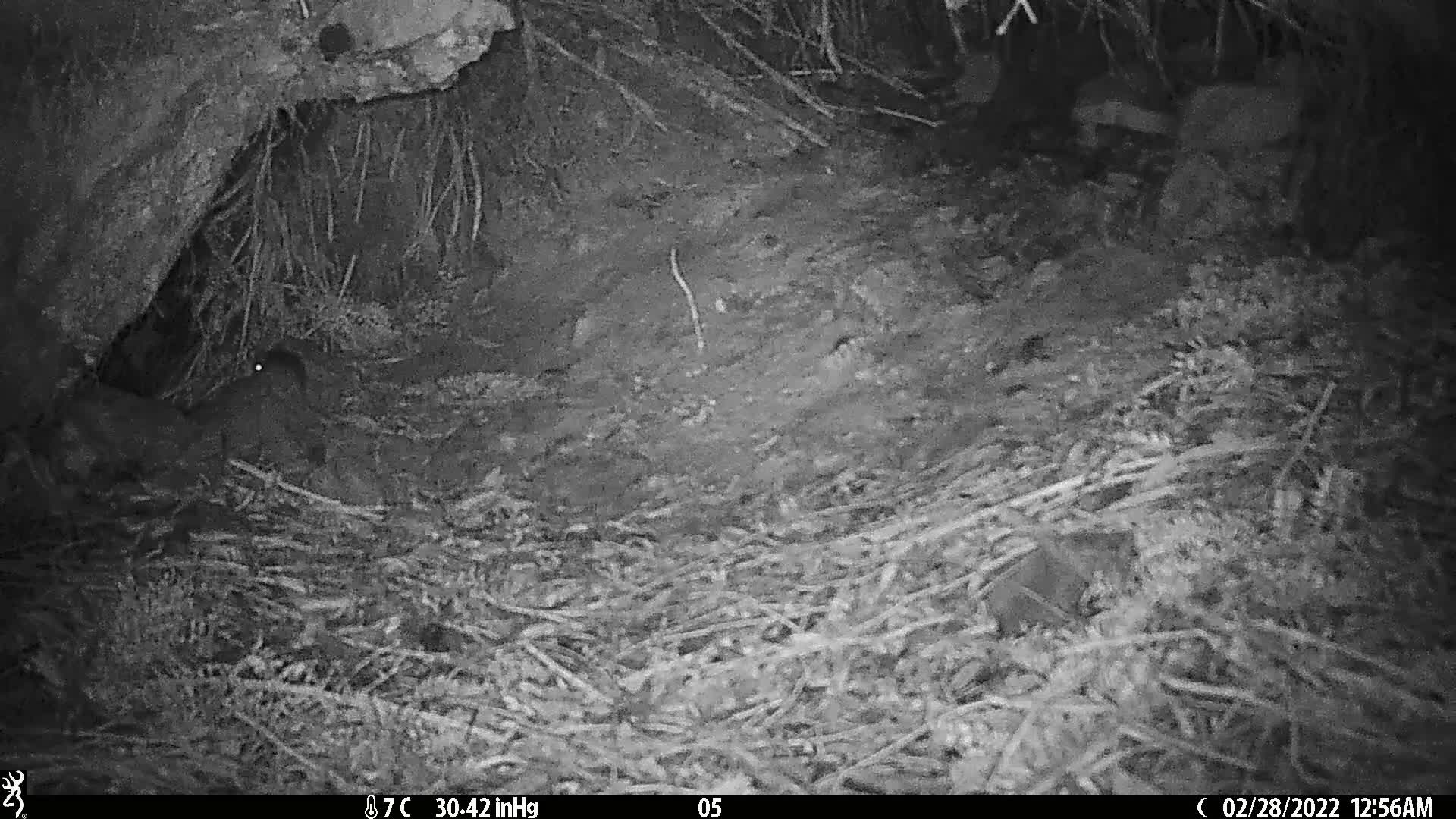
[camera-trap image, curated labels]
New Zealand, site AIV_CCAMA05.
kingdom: Animalia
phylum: Chordata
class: Mammalia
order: Rodentia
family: Muridae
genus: Mus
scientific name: Mus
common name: mouse